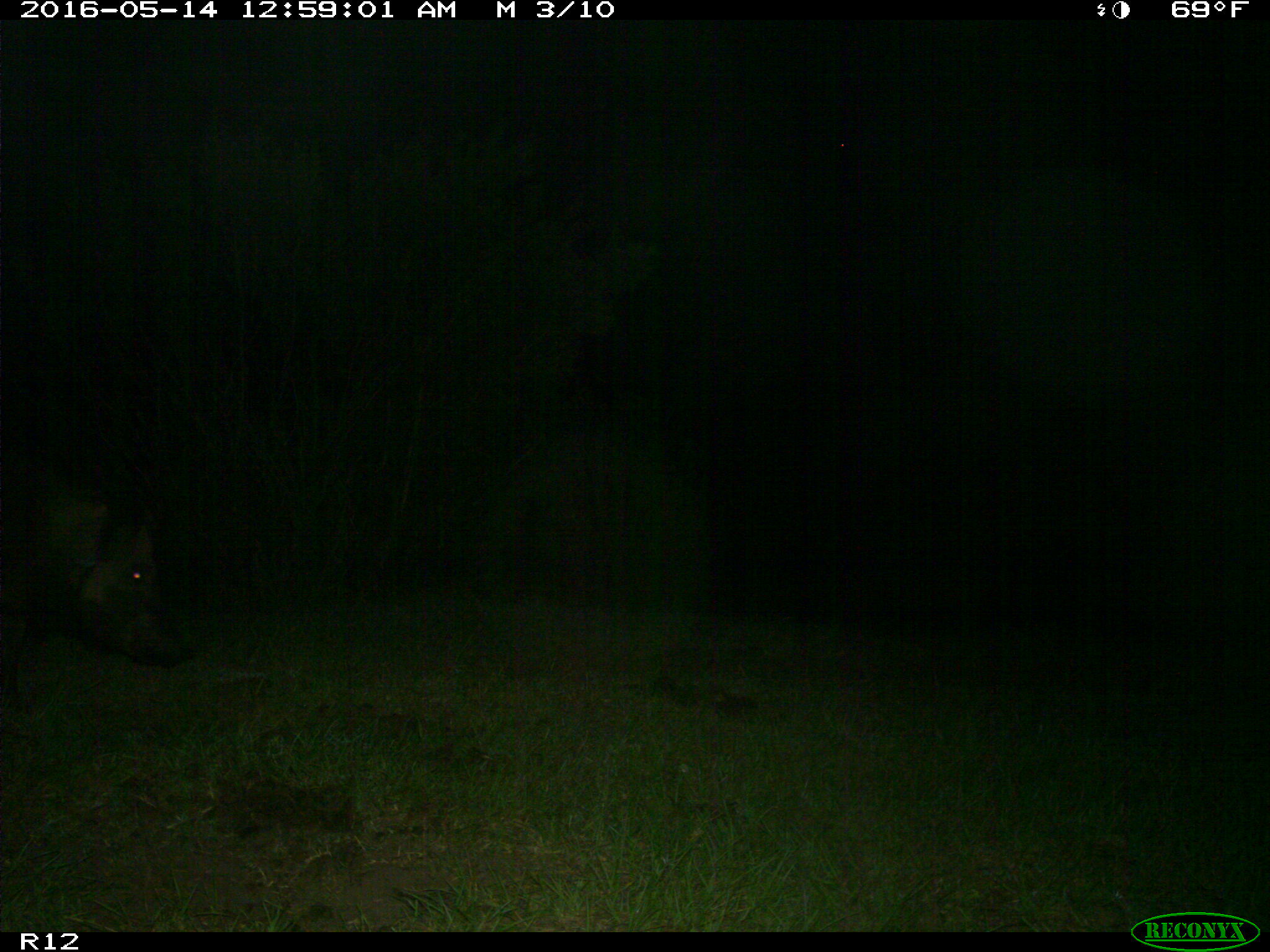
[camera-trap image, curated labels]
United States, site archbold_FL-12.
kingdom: Animalia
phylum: Chordata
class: Mammalia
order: Artiodactyla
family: Suidae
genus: Sus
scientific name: Sus scrofa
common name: wild boar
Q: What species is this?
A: Sus scrofa (wild boar).